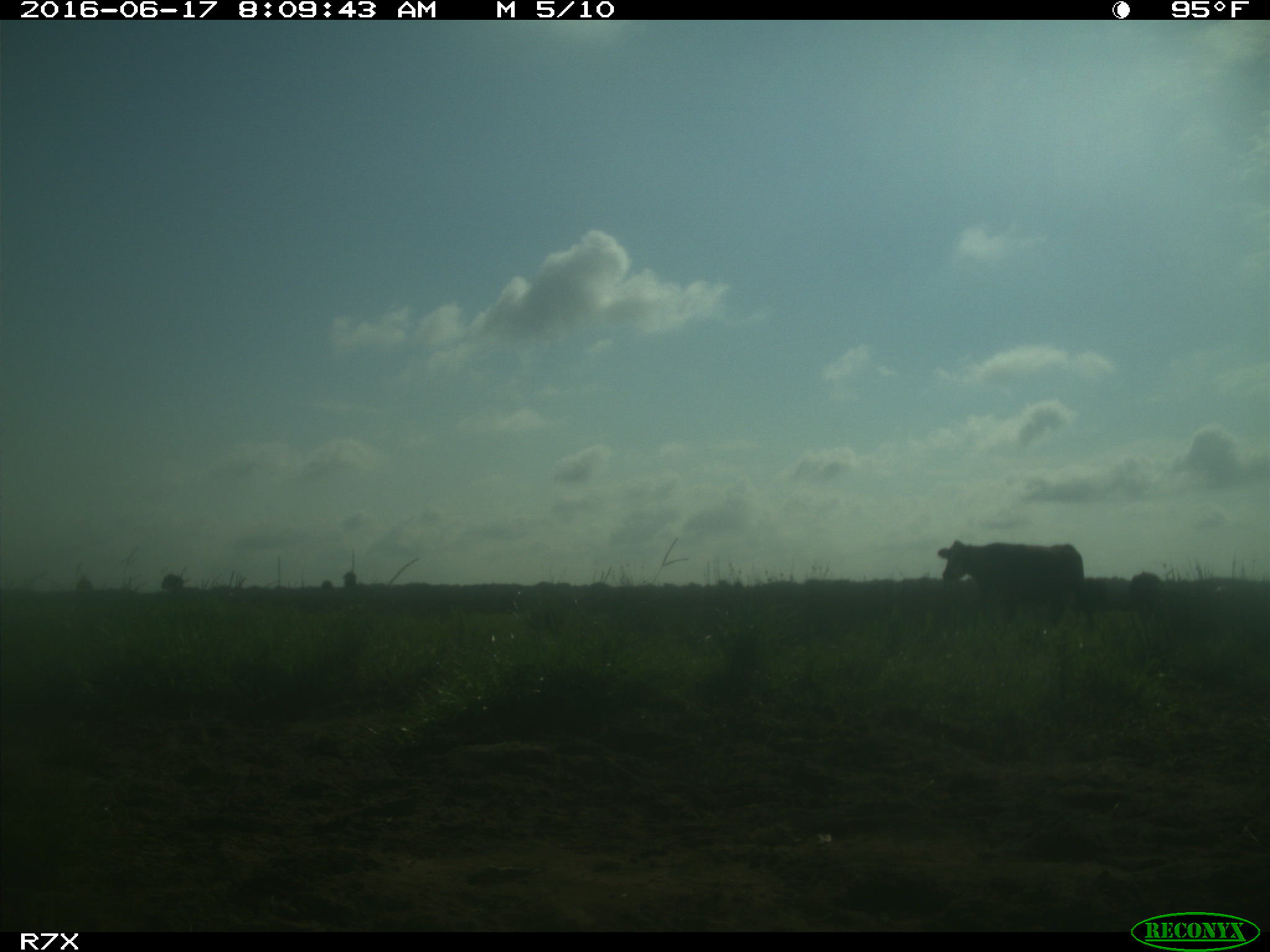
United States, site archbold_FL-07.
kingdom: Animalia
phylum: Chordata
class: Mammalia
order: Artiodactyla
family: Bovidae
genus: Bos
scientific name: Bos taurus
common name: domestic cow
Bos taurus (domestic cow).